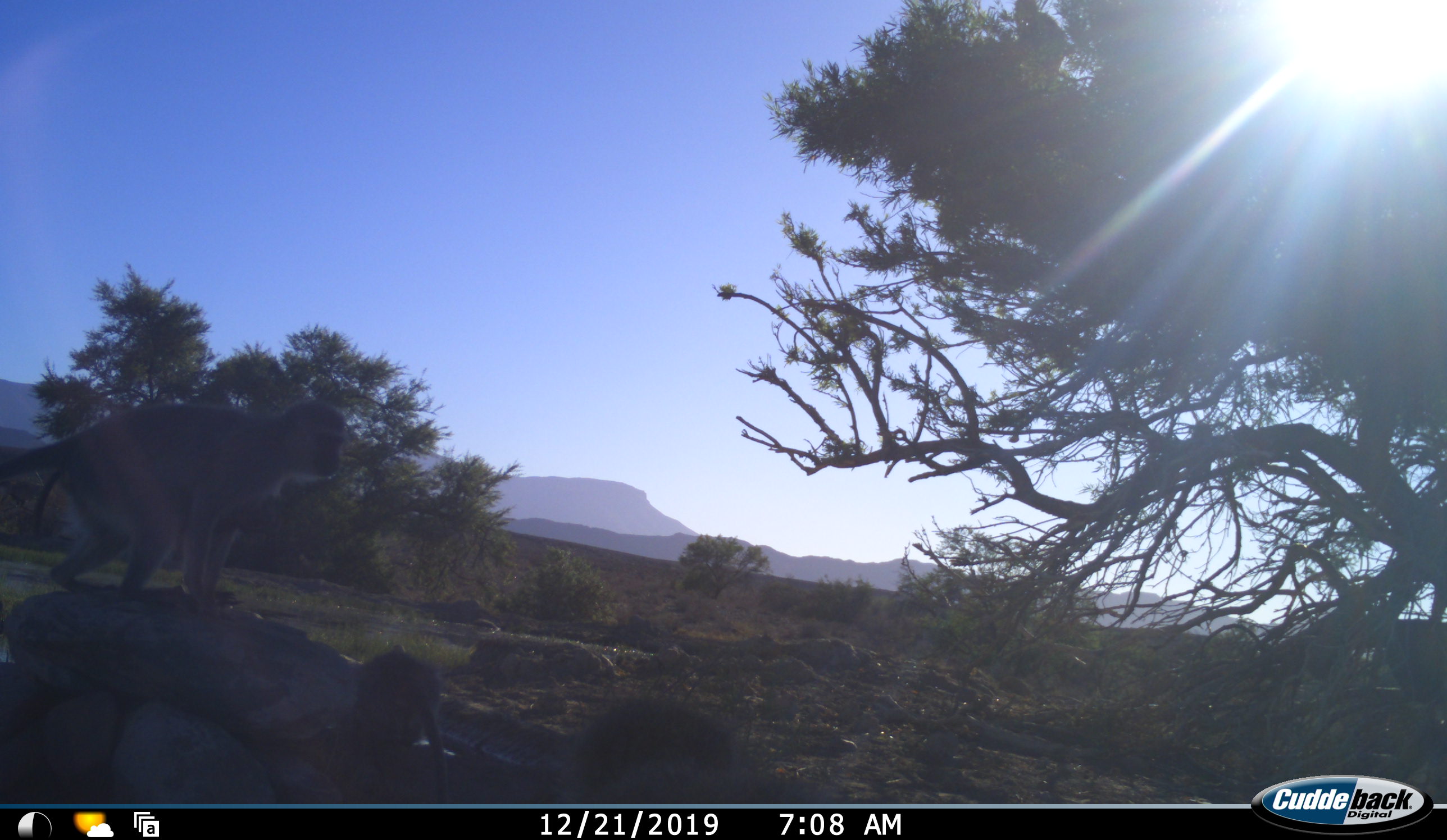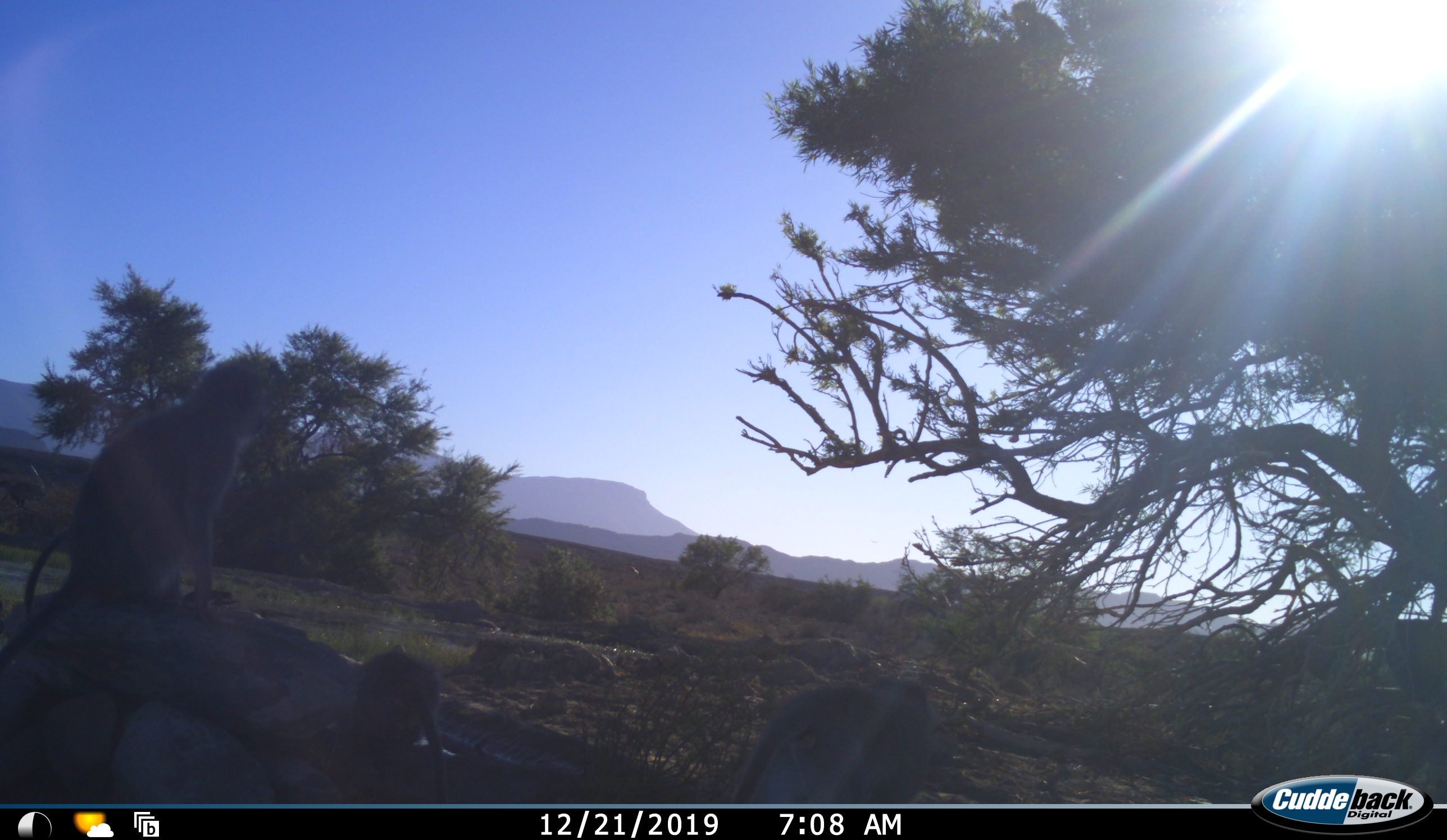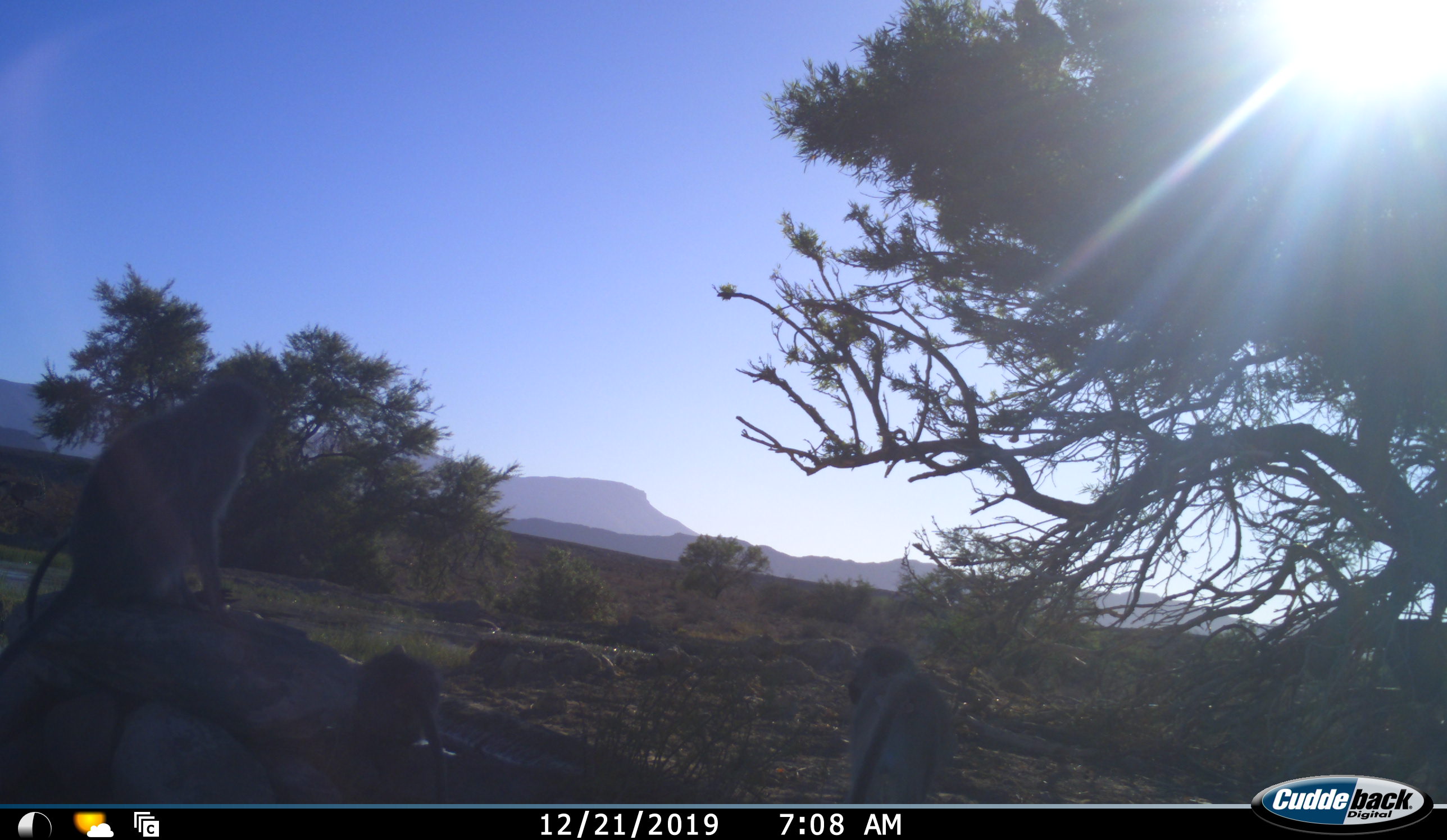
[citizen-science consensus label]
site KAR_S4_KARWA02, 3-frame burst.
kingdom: Animalia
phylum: Chordata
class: Mammalia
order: Primates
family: Cercopithecidae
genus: Chlorocebus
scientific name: Chlorocebus pygerythrus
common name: vervet monkey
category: monkeyvervet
Monkeyvervet (vervet monkey) (Chlorocebus pygerythrus), count 3. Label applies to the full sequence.